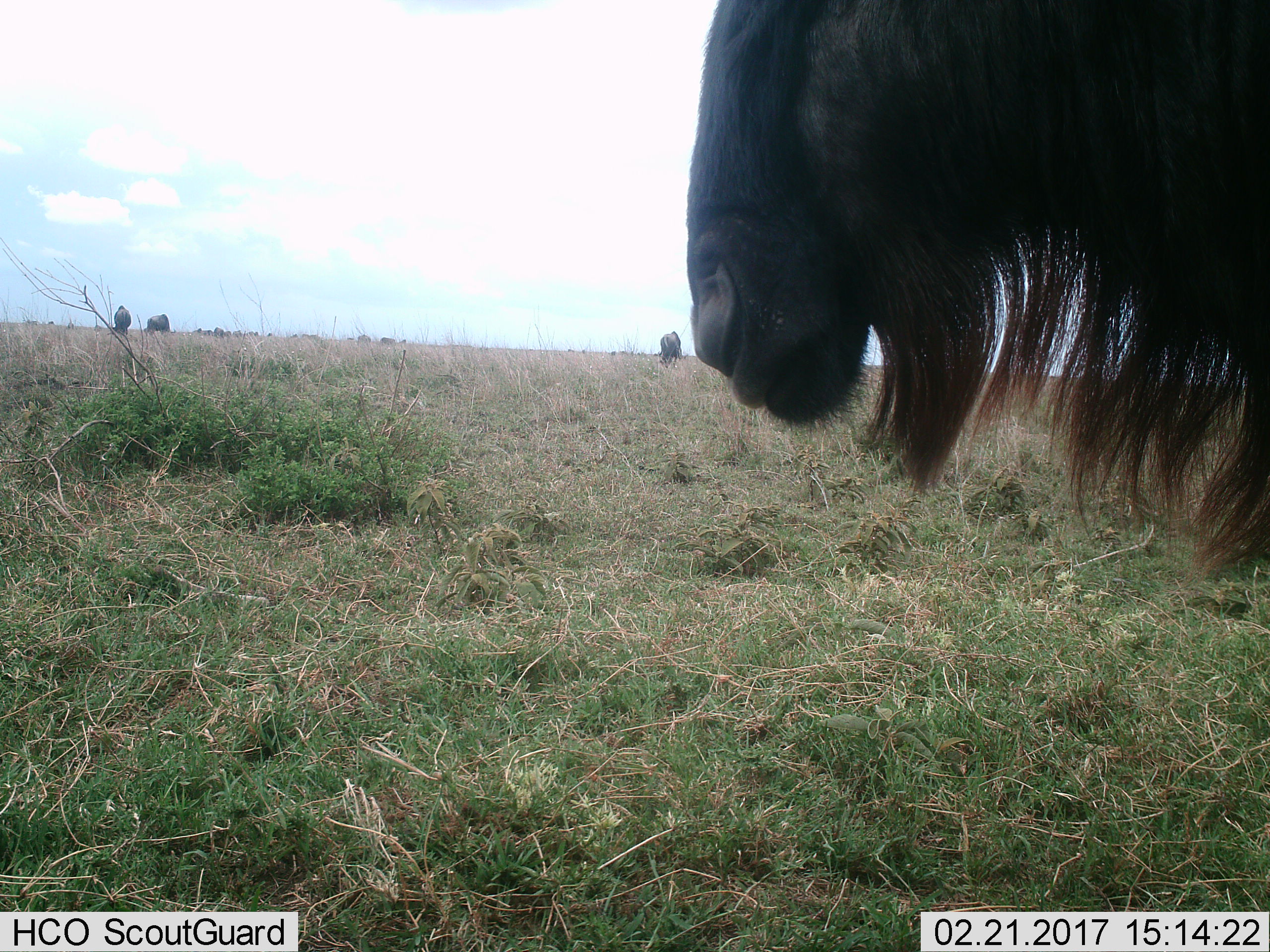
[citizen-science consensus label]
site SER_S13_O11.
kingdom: Animalia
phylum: Chordata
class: Mammalia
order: Artiodactyla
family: Bovidae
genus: Connochaetes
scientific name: Connochaetes taurinus taurinus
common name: blue wildebeest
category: wildebeestblue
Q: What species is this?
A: Wildebeestblue (blue wildebeest) (Connochaetes taurinus taurinus).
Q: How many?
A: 4.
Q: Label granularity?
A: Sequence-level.